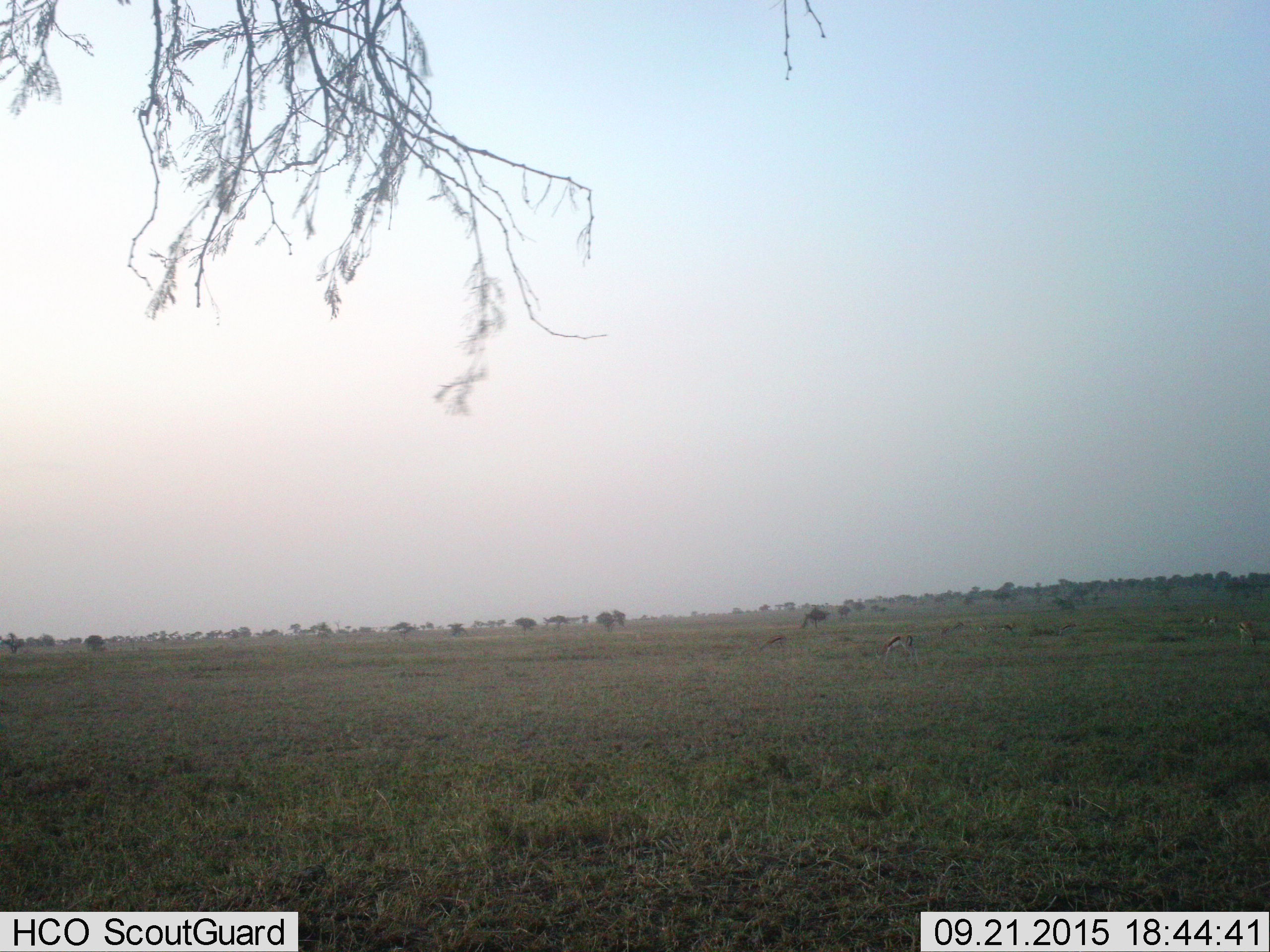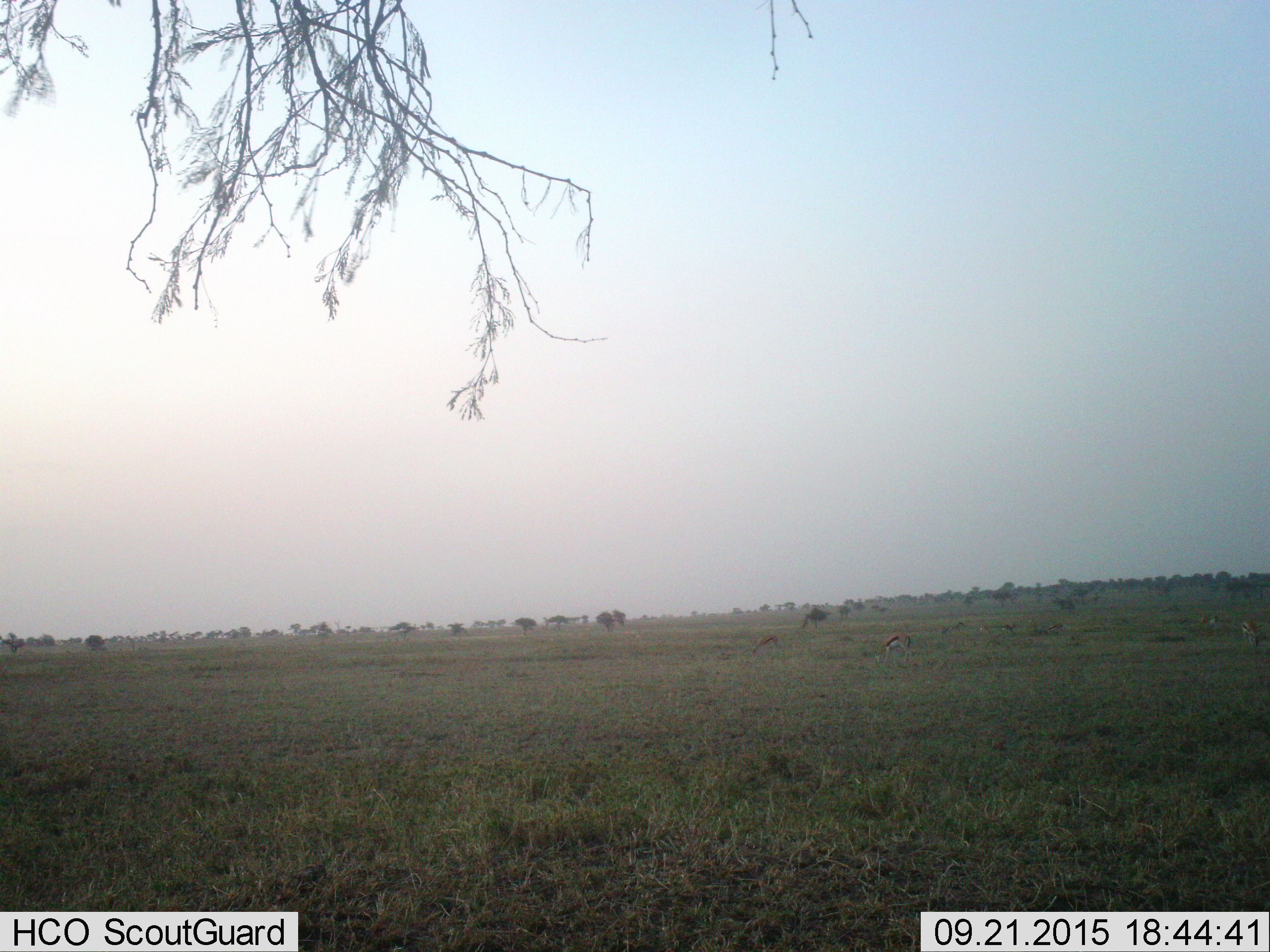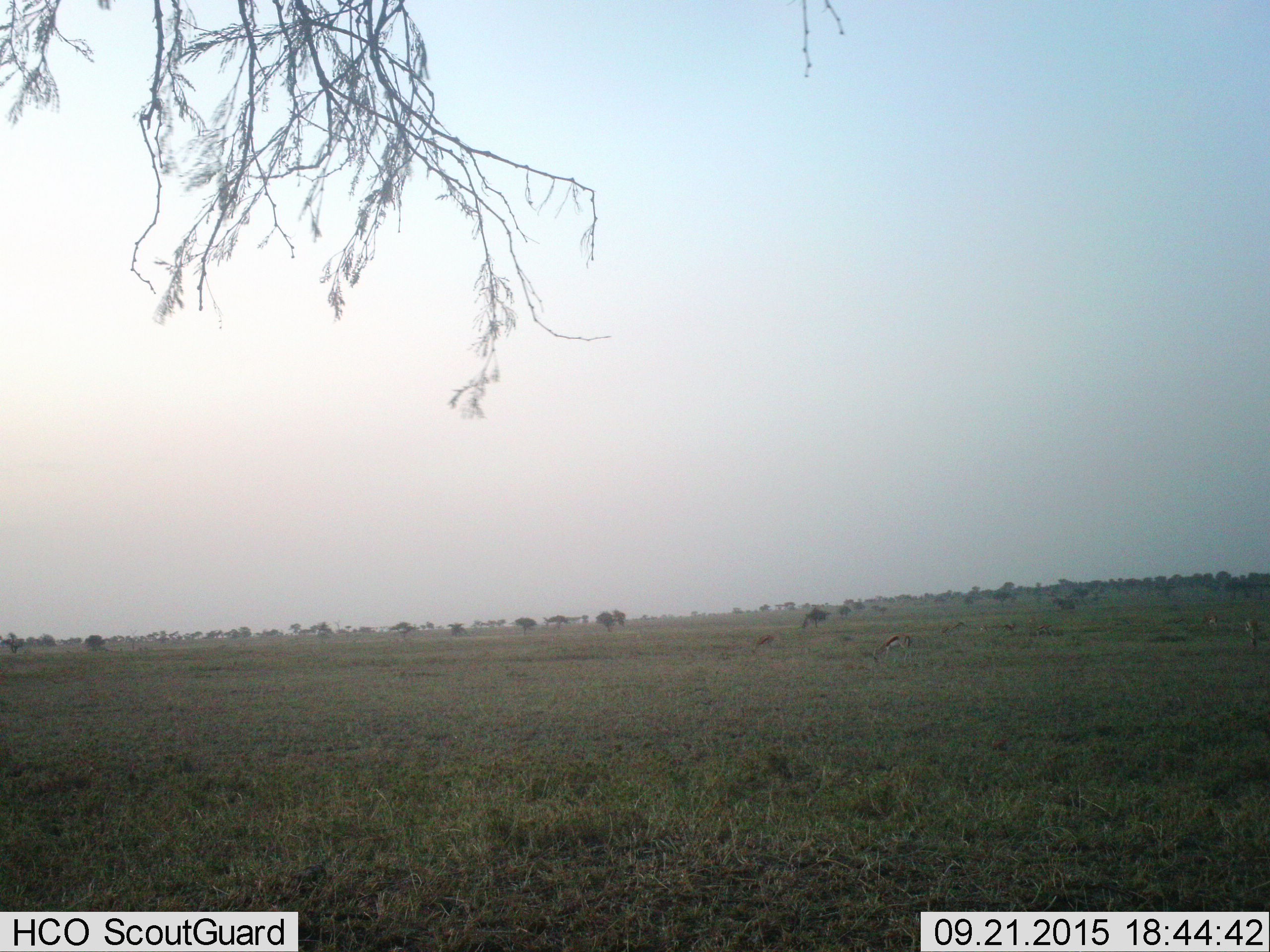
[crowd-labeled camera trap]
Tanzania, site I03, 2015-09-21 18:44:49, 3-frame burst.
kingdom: Animalia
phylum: Chordata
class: Mammalia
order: Artiodactyla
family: Bovidae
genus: Eudorcas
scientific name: Eudorcas thomsonii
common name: thomson's gazelle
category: gazellethomsons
Gazellethomsons (thomson's gazelle) (Eudorcas thomsonii), count 11-50. Behavior (volunteer vote fractions): standing 20%, resting 0%, moving 30%, interacting 0%. Young present (vote fraction): 0%. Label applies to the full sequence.